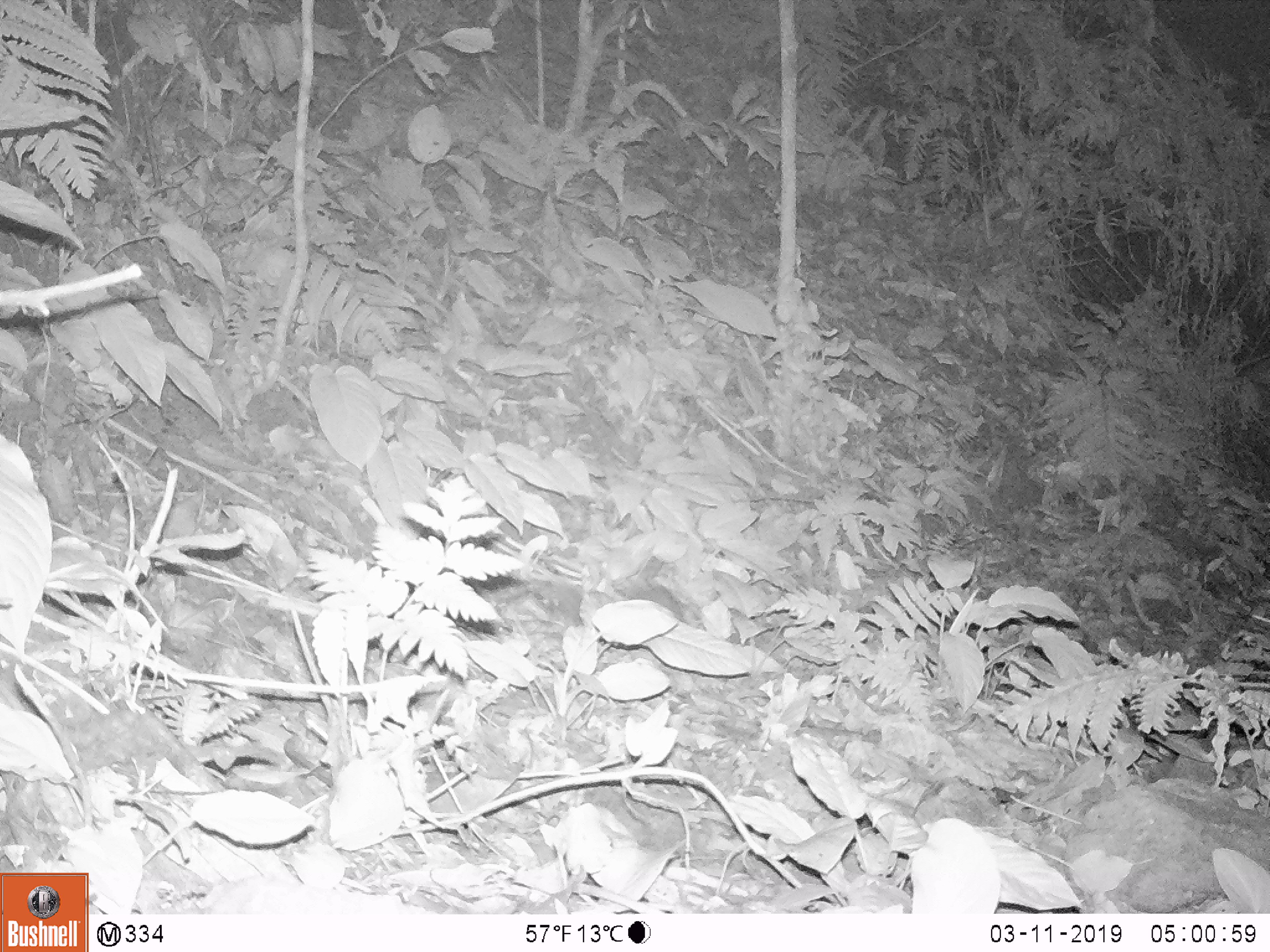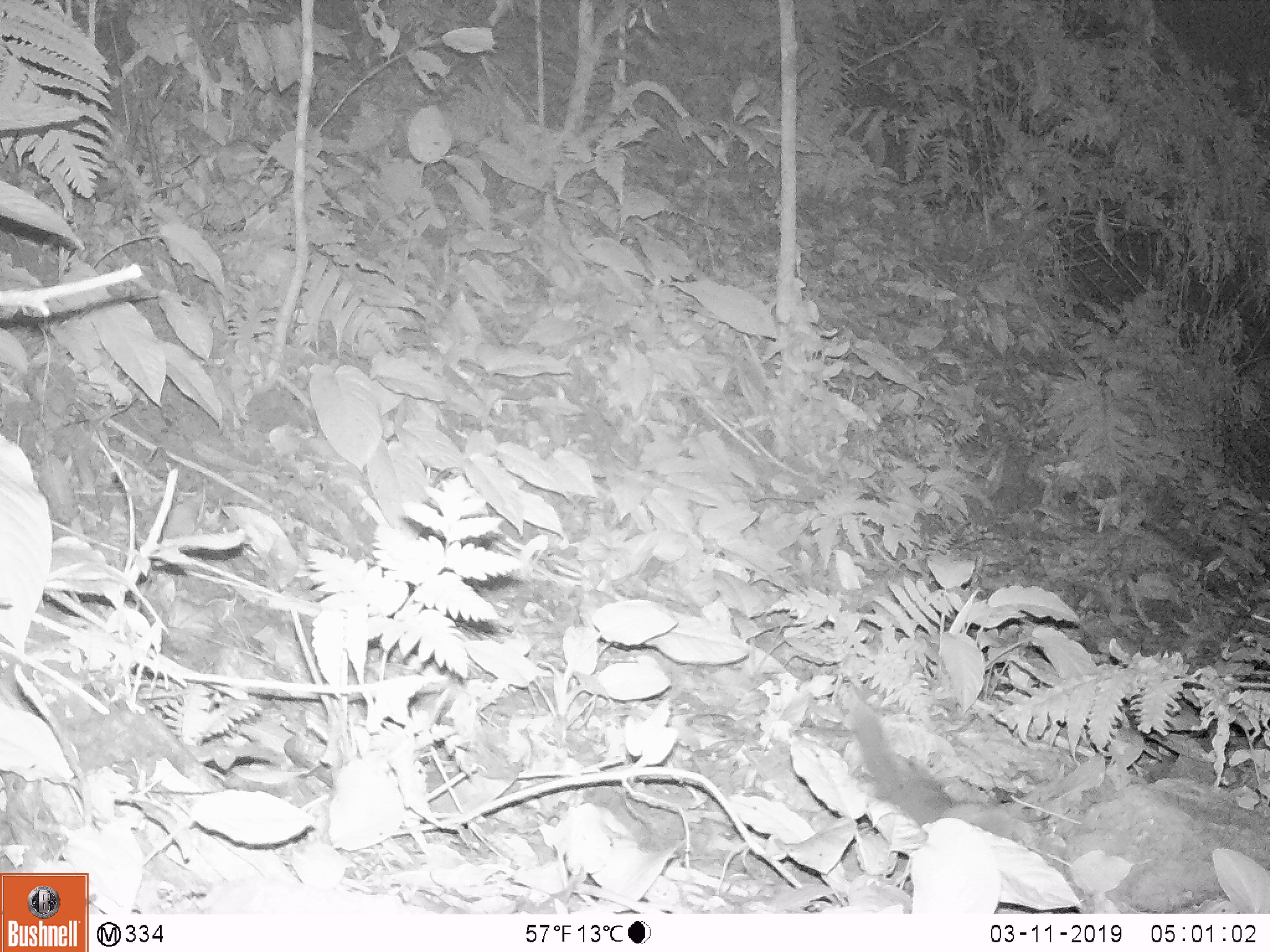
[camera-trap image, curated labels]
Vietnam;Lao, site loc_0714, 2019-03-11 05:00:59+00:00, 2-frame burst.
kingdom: Animalia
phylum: Chordata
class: Mammalia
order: Carnivora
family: Mustelidae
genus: Melogale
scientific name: Melogale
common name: ferret badger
Ferret badger (Melogale). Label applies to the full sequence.